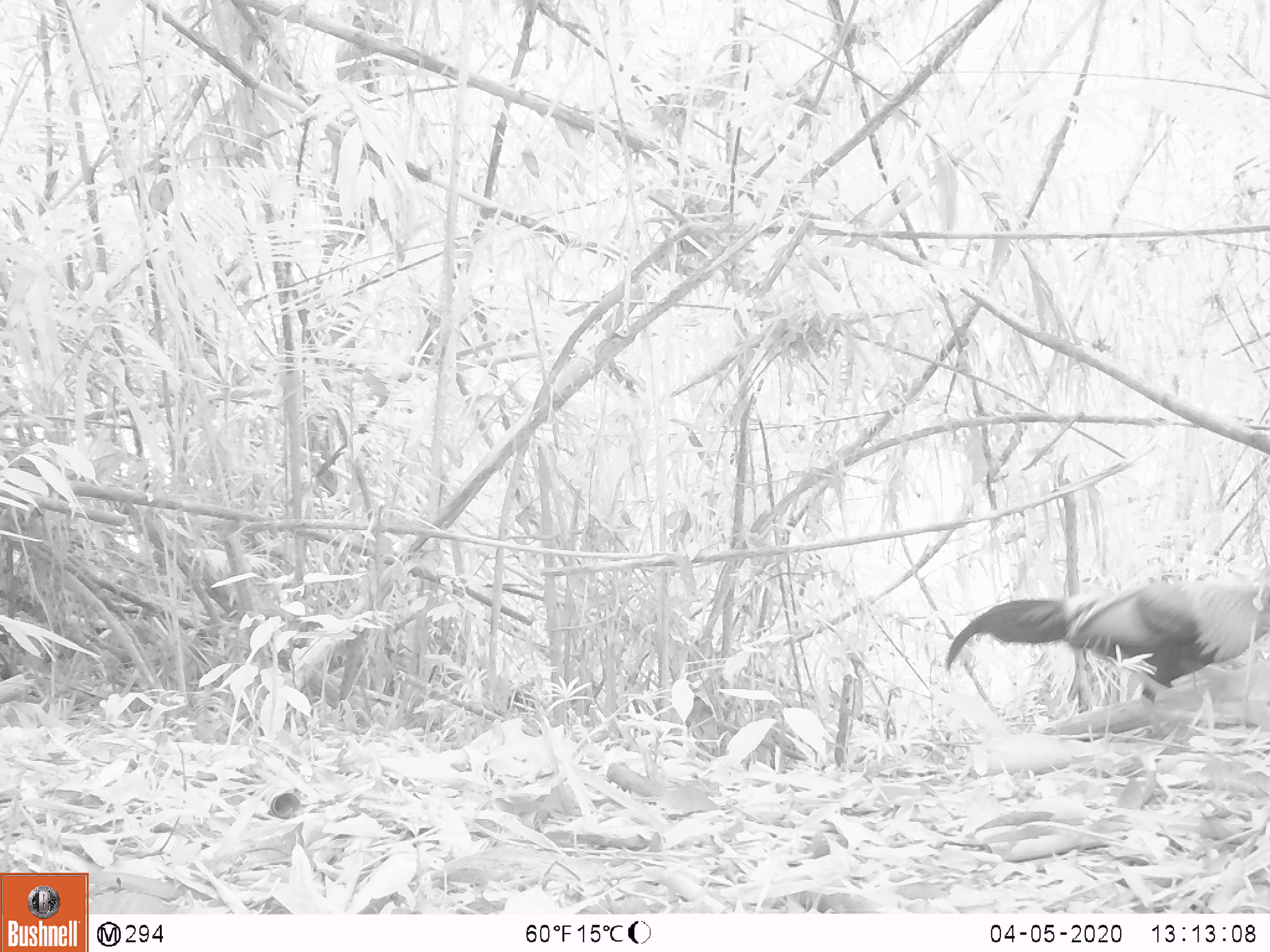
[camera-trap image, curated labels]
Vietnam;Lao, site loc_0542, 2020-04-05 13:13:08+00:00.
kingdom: Animalia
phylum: Chordata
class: Aves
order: Galliformes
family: Phasianidae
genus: Gallus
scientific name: Gallus gallus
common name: red junglefowl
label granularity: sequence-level